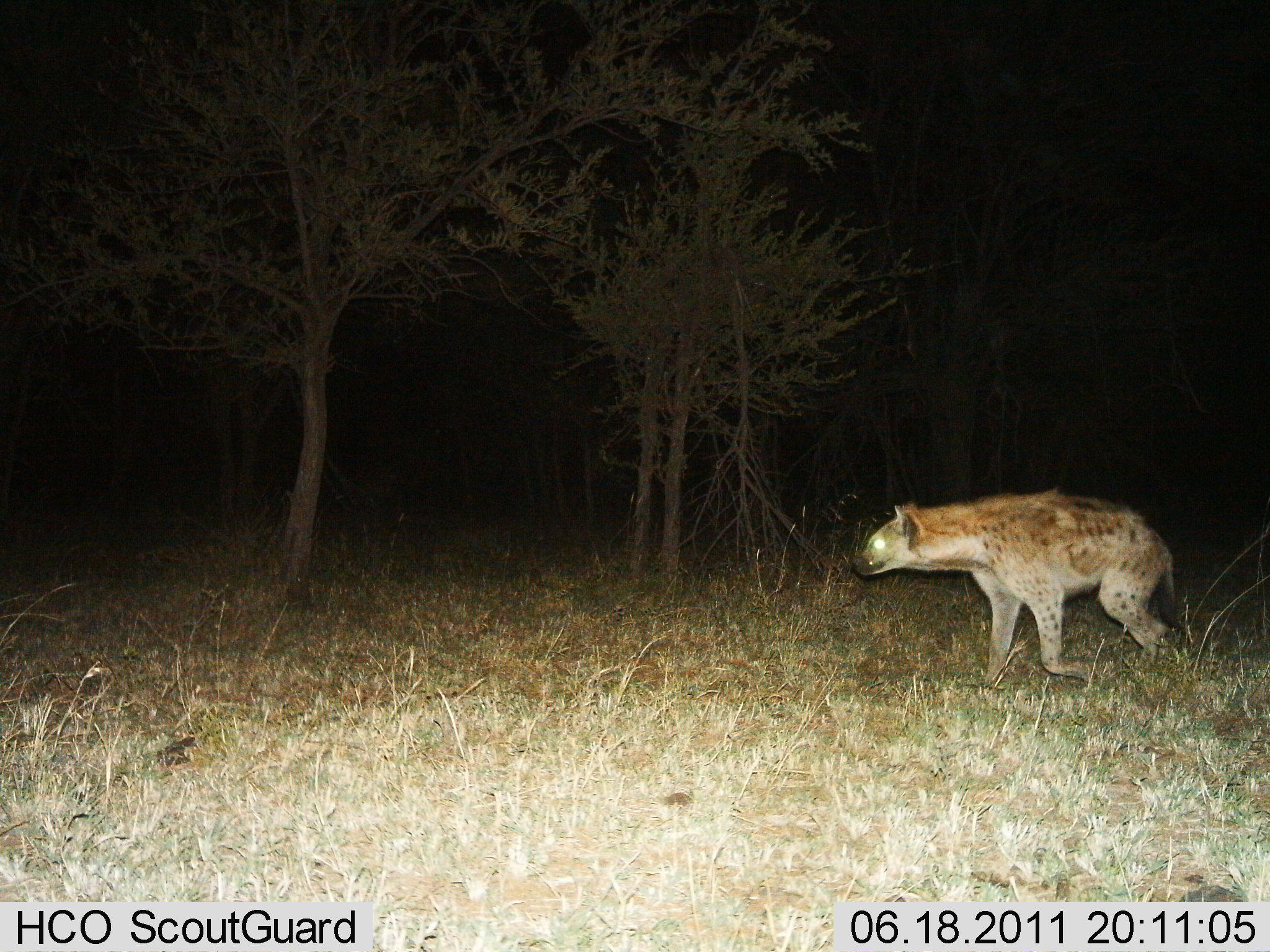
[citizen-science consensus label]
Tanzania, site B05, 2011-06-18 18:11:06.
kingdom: Animalia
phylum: Chordata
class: Mammalia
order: Carnivora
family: Hyaenidae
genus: Crocuta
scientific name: Crocuta crocuta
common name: spotted hyena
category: hyenaspotted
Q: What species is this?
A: Hyenaspotted (spotted hyena) (Crocuta crocuta).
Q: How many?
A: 1.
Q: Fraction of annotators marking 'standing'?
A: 8%.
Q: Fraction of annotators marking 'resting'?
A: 0%.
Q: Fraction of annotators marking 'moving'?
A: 92%.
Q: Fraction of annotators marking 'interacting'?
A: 0%.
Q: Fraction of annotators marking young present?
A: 0%.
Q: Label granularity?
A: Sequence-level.